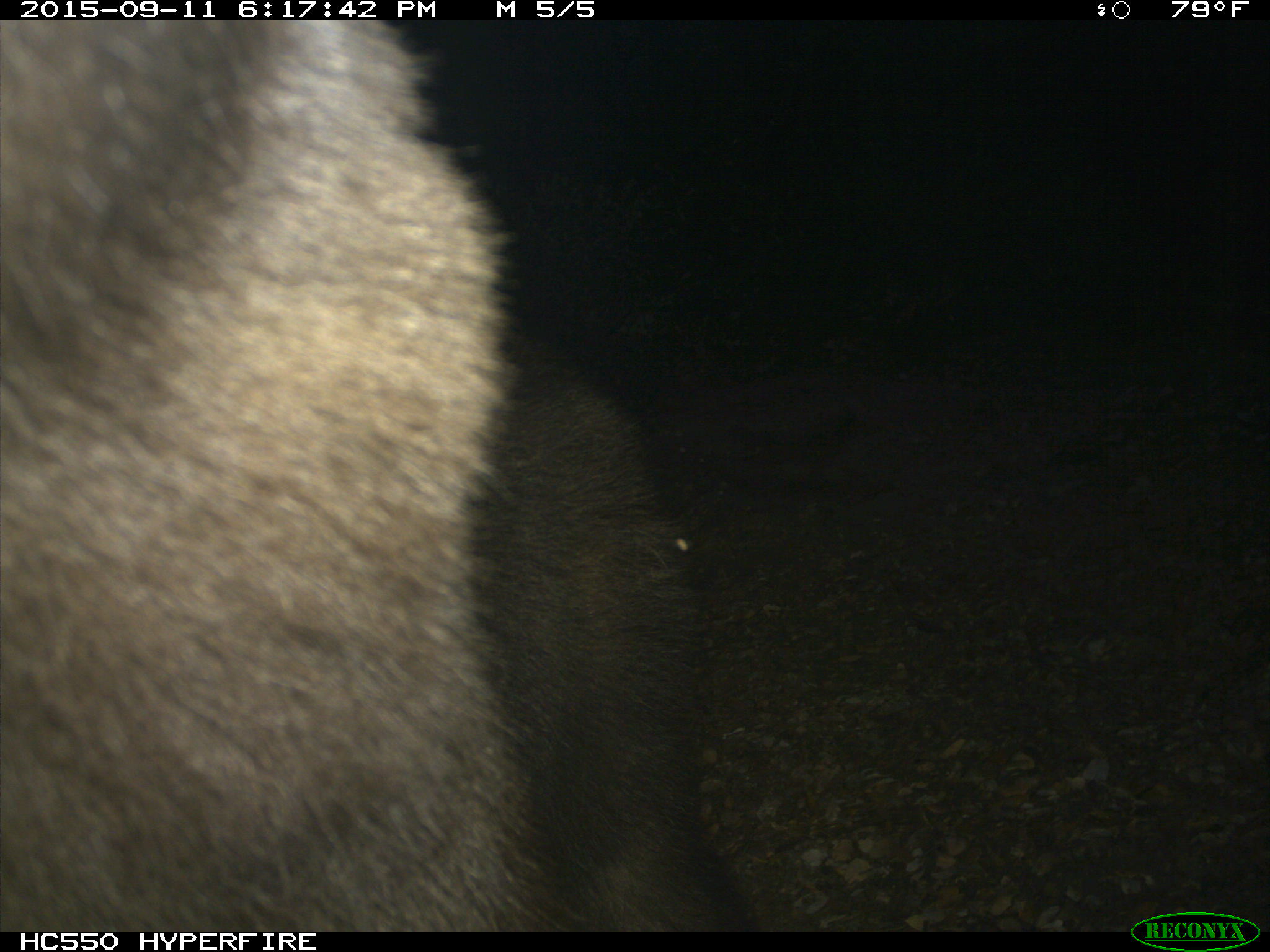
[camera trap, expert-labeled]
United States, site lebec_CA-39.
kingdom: Animalia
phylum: Chordata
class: Mammalia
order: Carnivora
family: Ursidae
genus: Ursus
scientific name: Ursus americanus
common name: american black bear